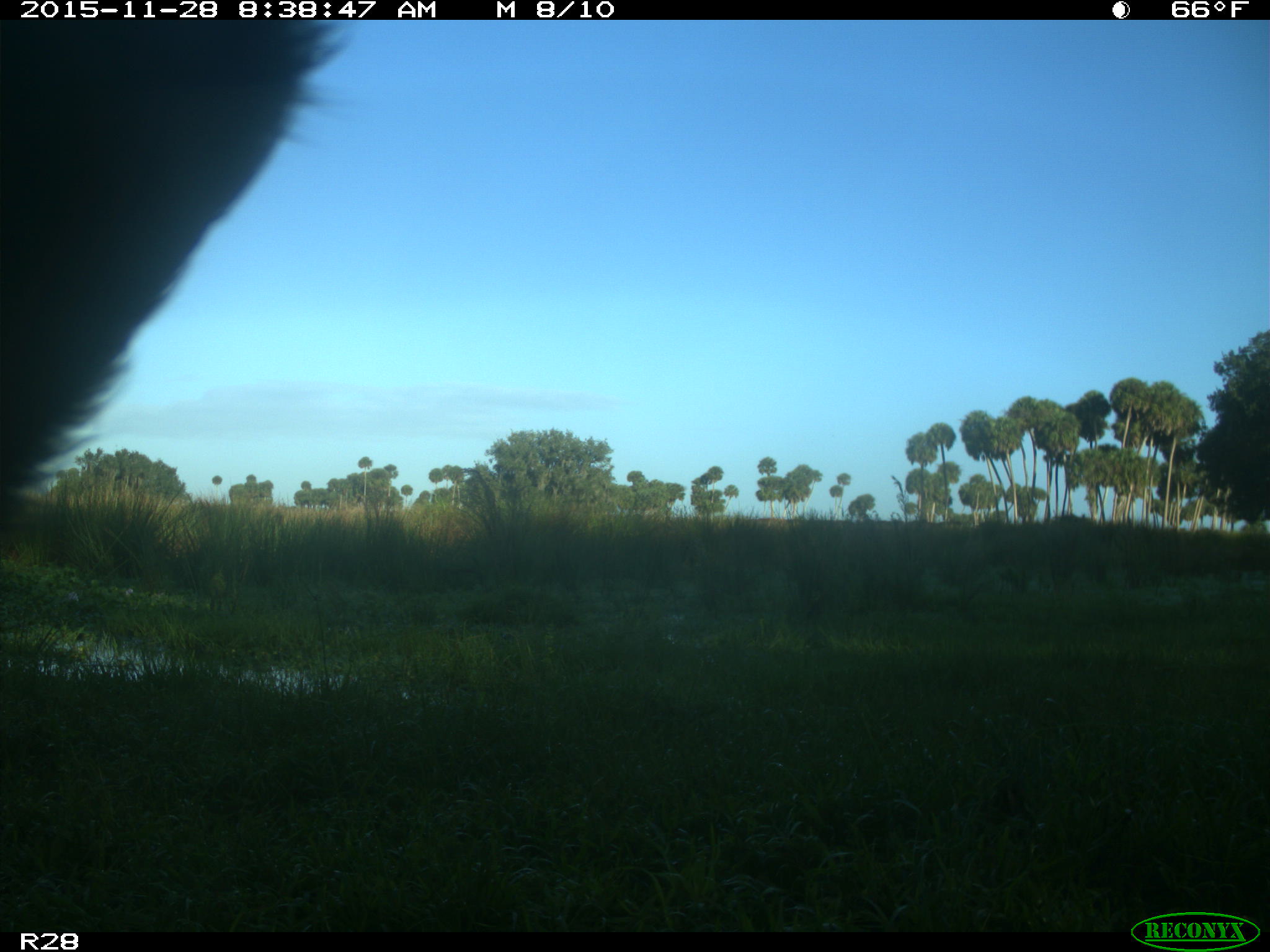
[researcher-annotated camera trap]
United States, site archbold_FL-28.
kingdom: Animalia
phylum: Chordata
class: Mammalia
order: Artiodactyla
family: Bovidae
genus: Bos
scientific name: Bos taurus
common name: domestic cow